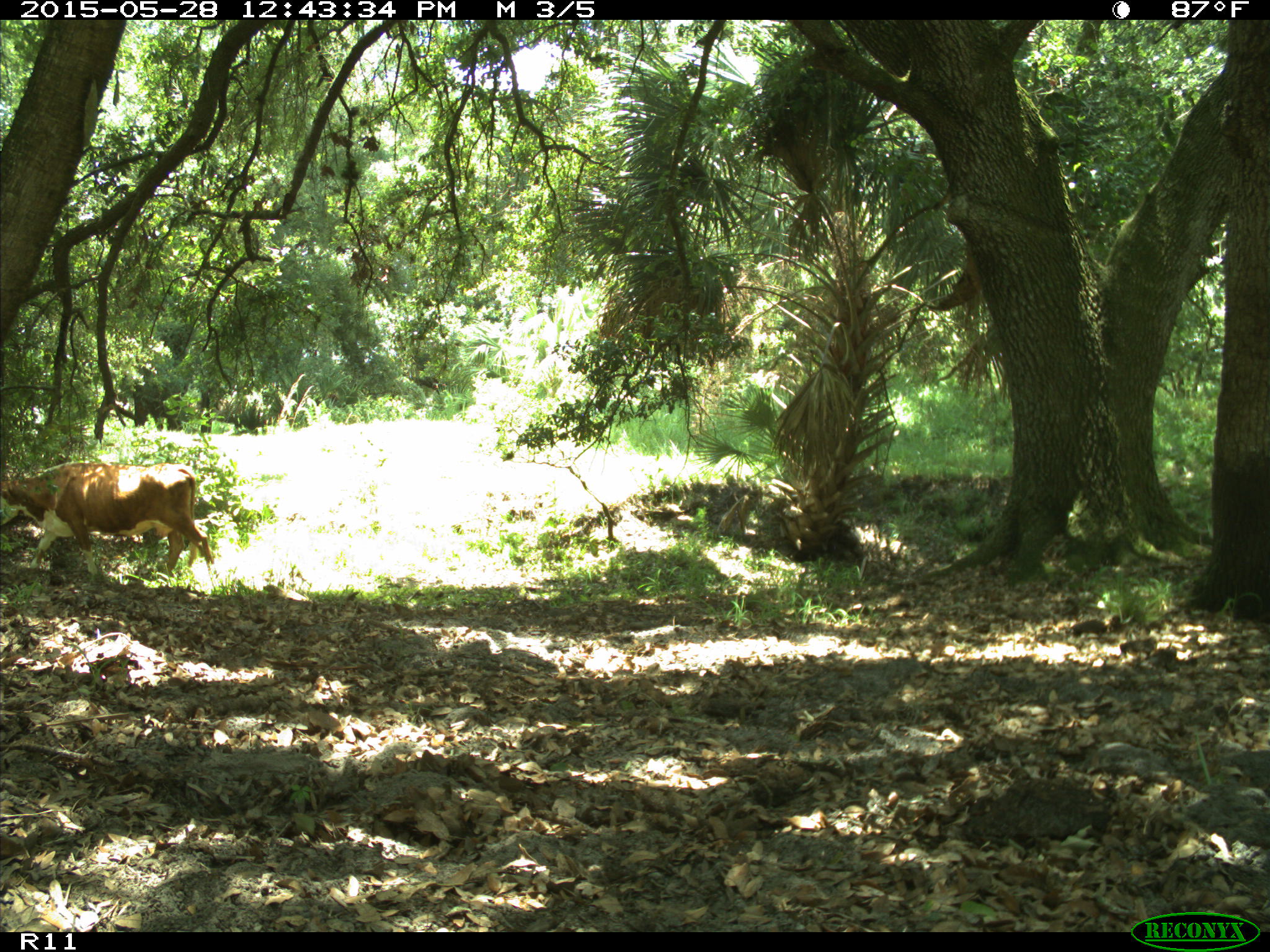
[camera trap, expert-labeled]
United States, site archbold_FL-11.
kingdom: Animalia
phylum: Chordata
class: Mammalia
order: Artiodactyla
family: Bovidae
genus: Bos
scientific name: Bos taurus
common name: domestic cow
Bos taurus (domestic cow).